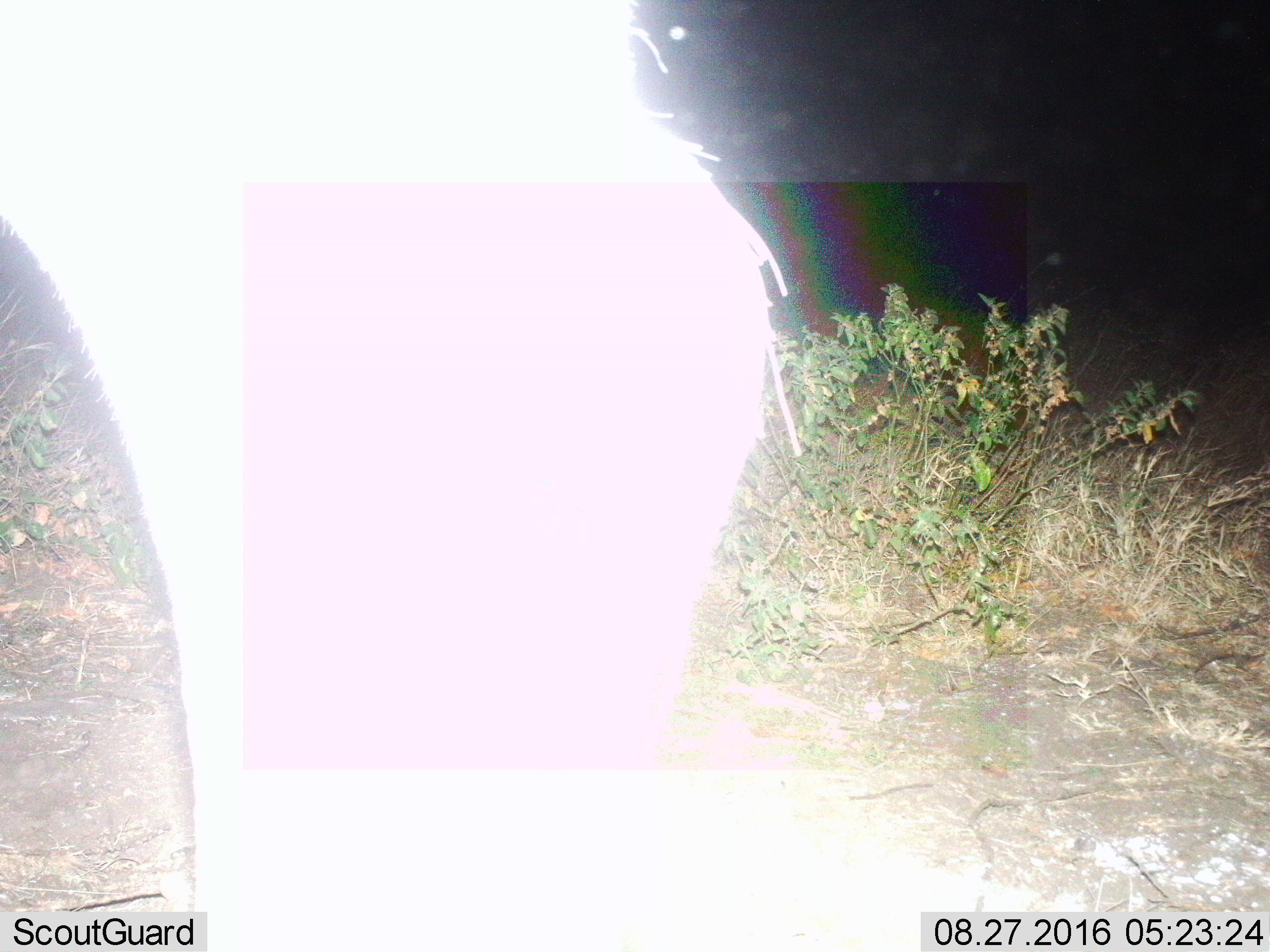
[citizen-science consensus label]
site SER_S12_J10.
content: unidentified animal